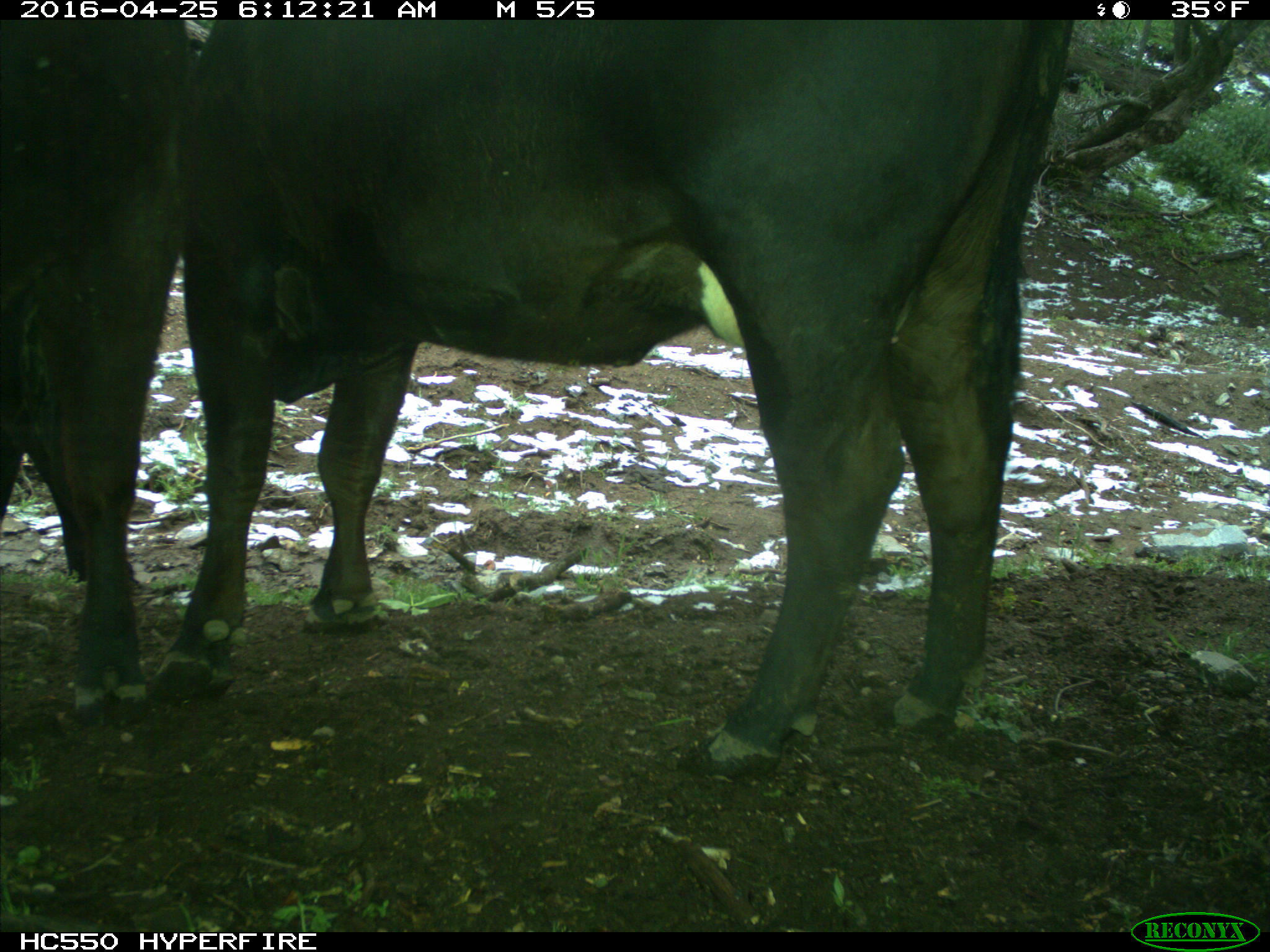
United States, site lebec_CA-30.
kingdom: Animalia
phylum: Chordata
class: Mammalia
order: Artiodactyla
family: Bovidae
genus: Bos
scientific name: Bos taurus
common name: domestic cow